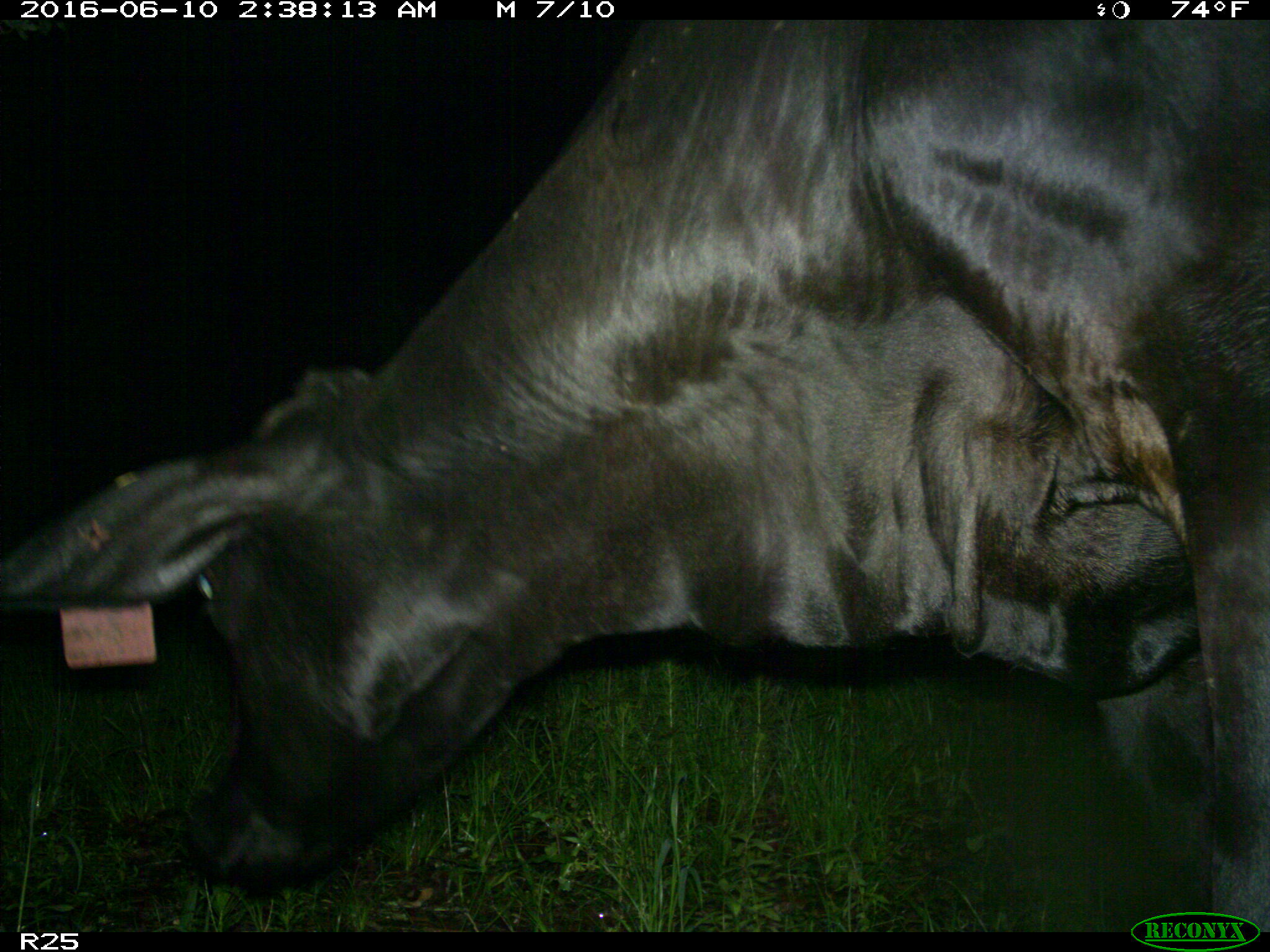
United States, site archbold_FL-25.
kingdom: Animalia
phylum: Chordata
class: Mammalia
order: Artiodactyla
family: Bovidae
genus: Bos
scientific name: Bos taurus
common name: domestic cow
Bos taurus (domestic cow).